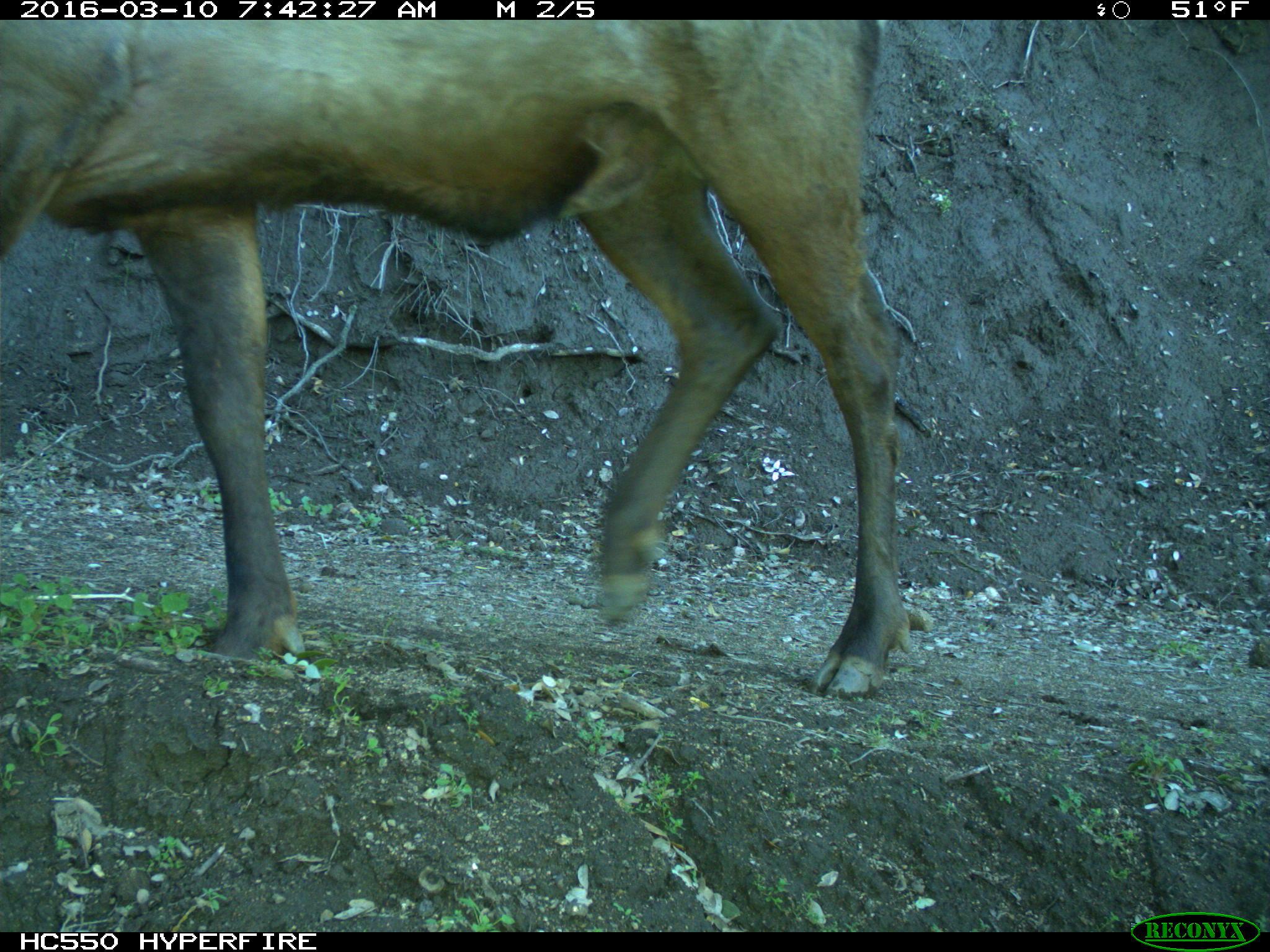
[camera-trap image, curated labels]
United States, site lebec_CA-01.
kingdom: Animalia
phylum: Chordata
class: Mammalia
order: Artiodactyla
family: Cervidae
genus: Cervus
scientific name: Cervus canadensis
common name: elk